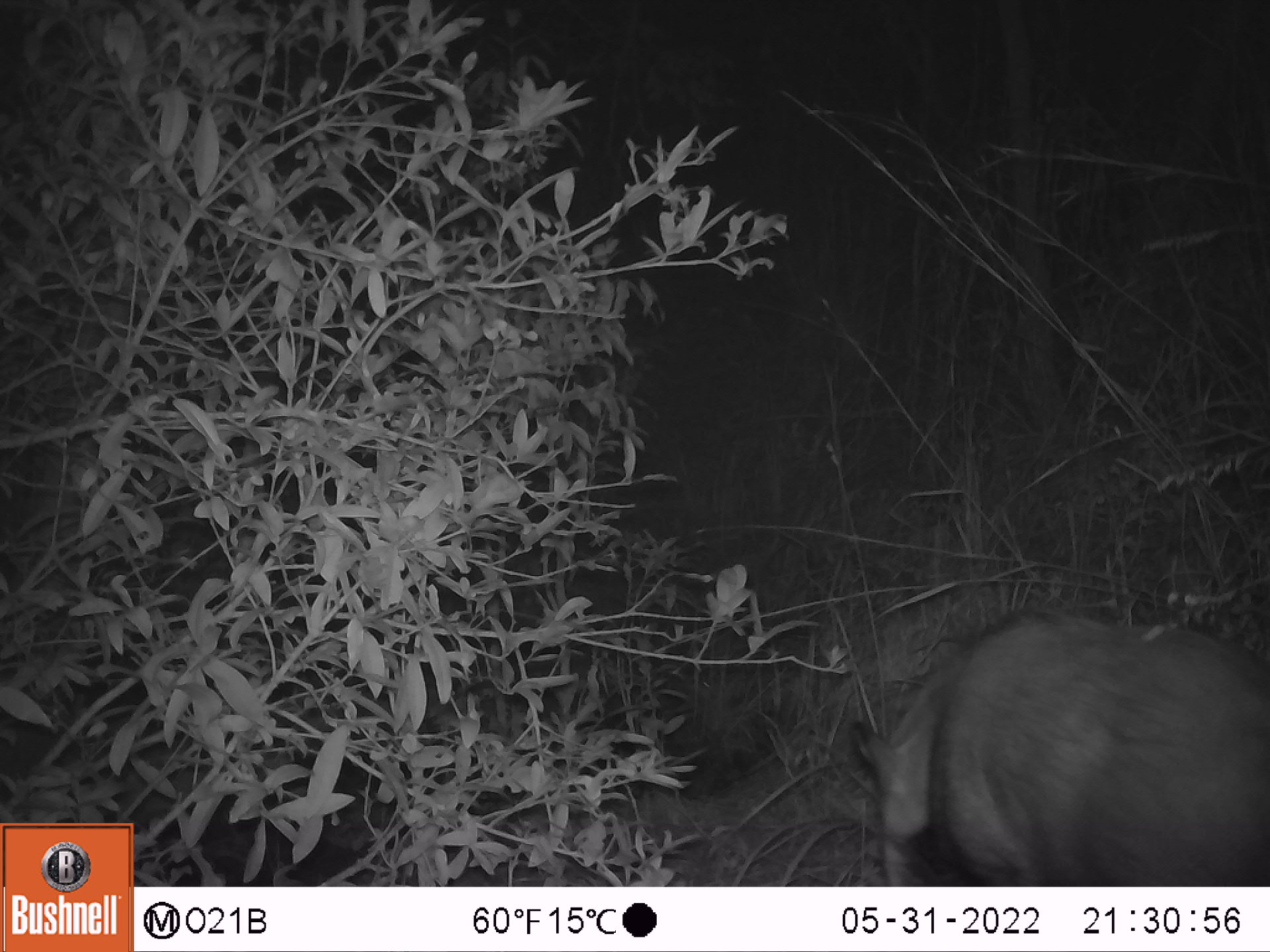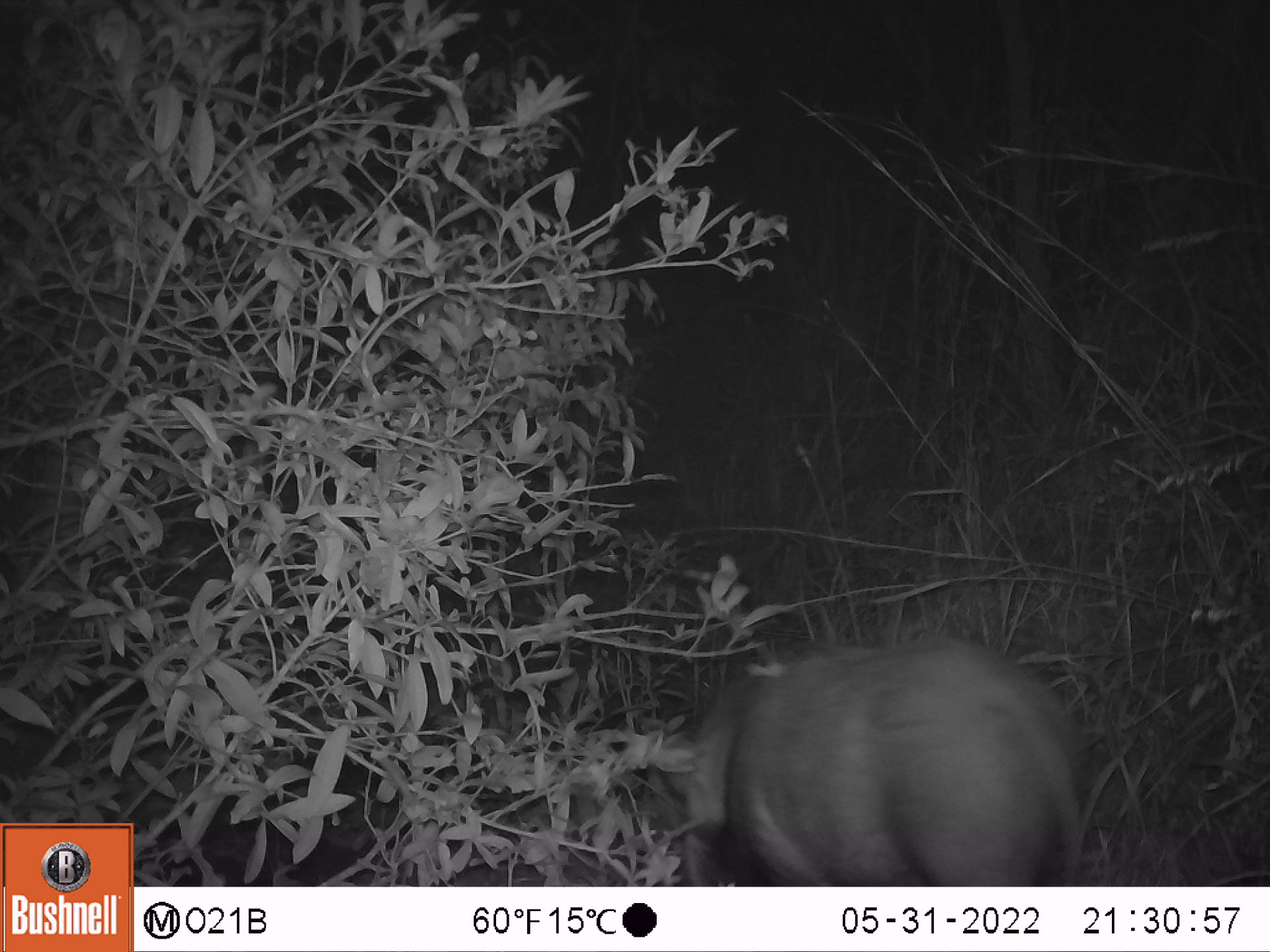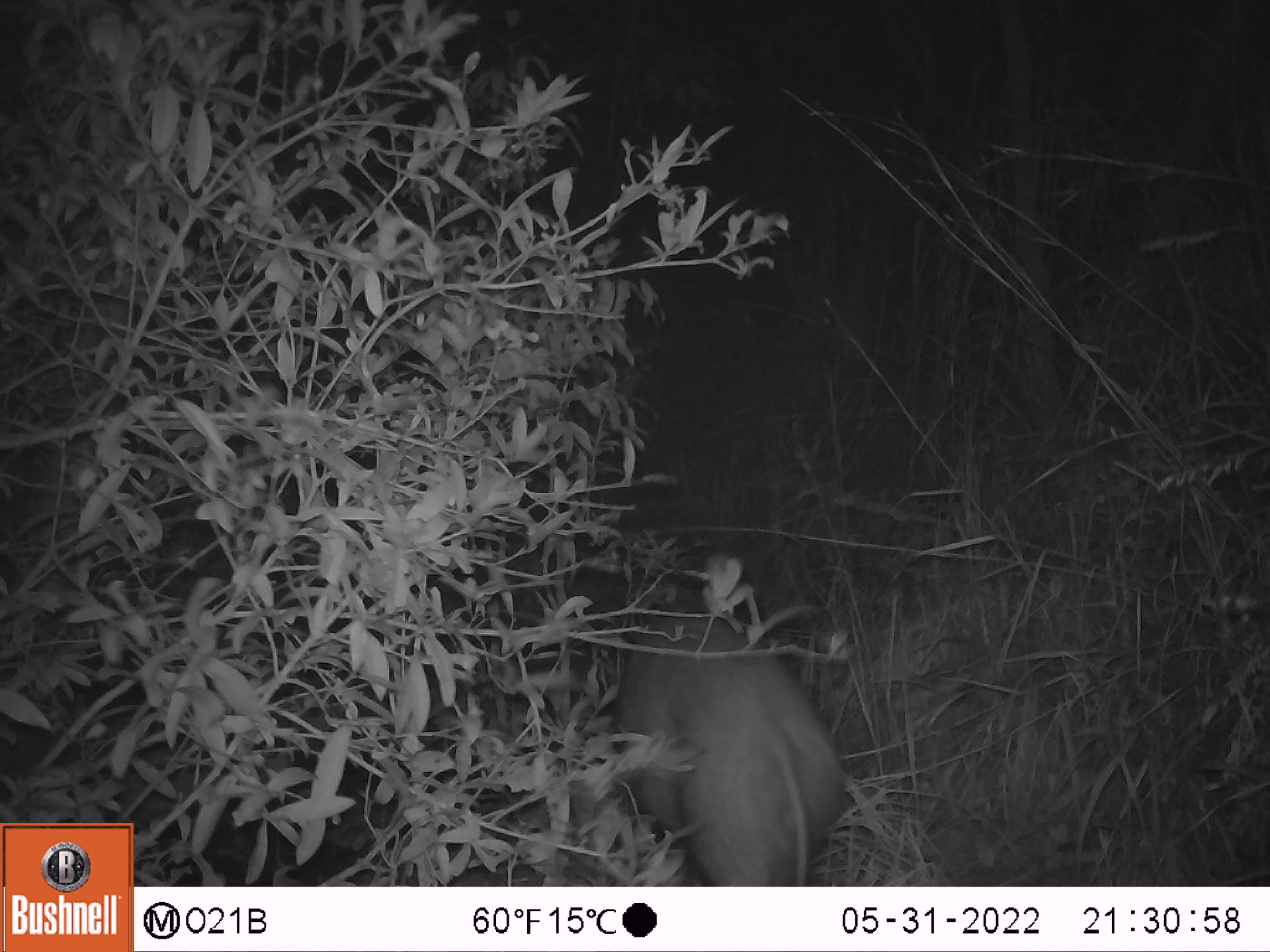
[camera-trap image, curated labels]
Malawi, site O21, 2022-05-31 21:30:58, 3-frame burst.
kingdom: Animalia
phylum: Chordata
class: Mammalia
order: Artiodactyla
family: Suidae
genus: Potamochoerus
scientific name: Potamochoerus larvatus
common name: bushpig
Bushpig (Potamochoerus larvatus), count 1.